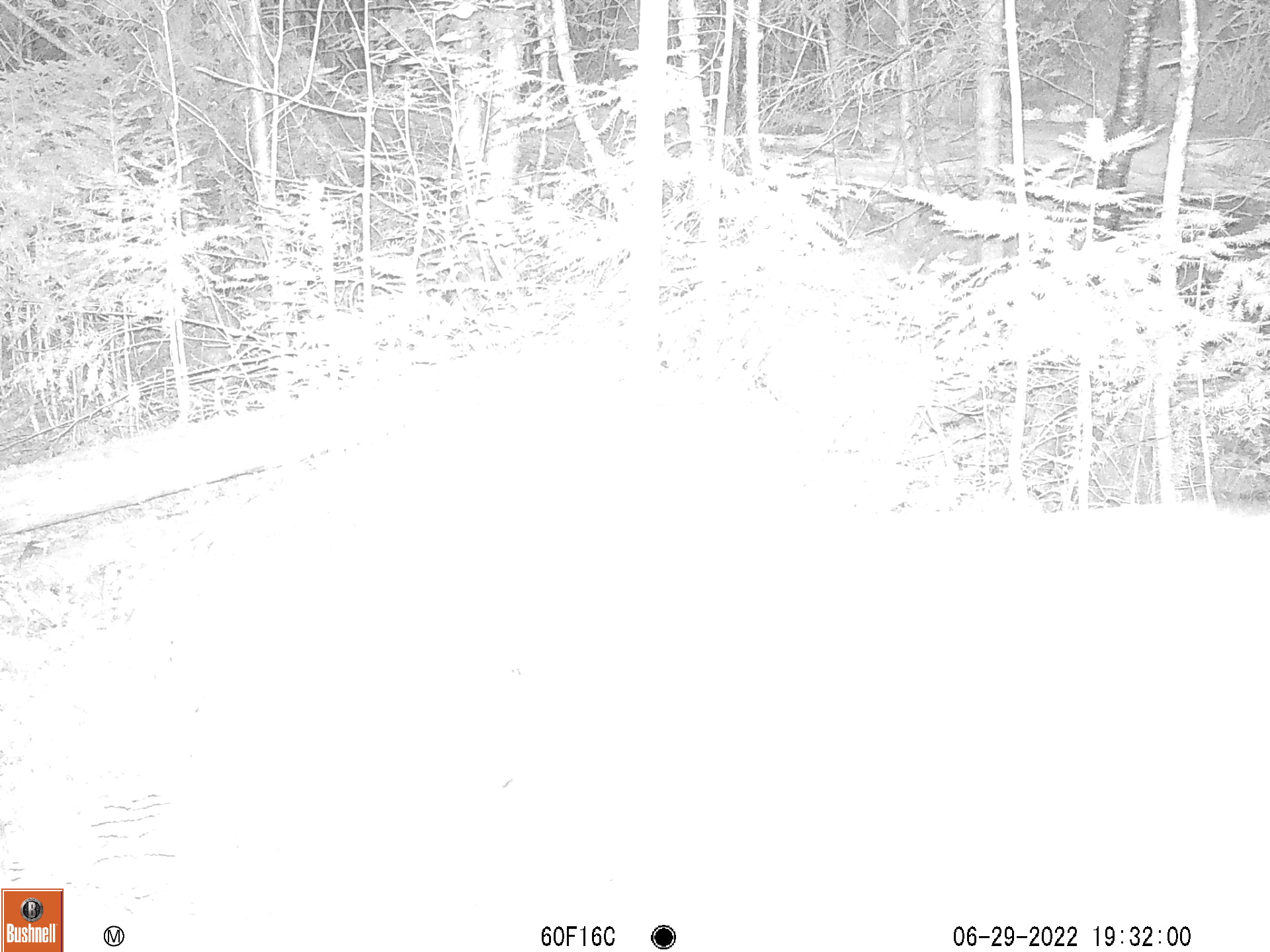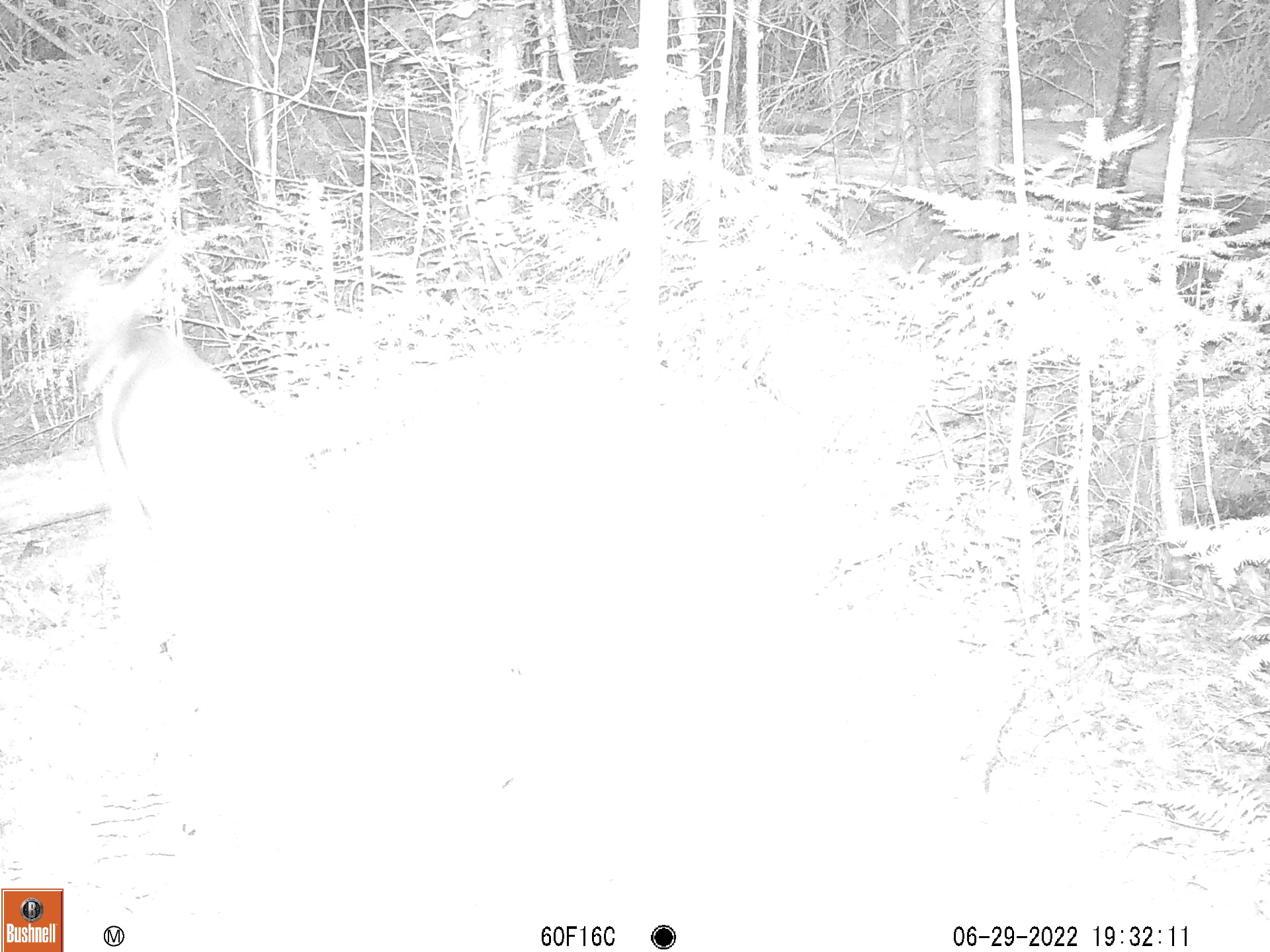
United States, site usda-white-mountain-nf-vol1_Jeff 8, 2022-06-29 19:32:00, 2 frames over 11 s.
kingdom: Animalia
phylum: Chordata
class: Mammalia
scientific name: Mammalia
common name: mammal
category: mammal sp.